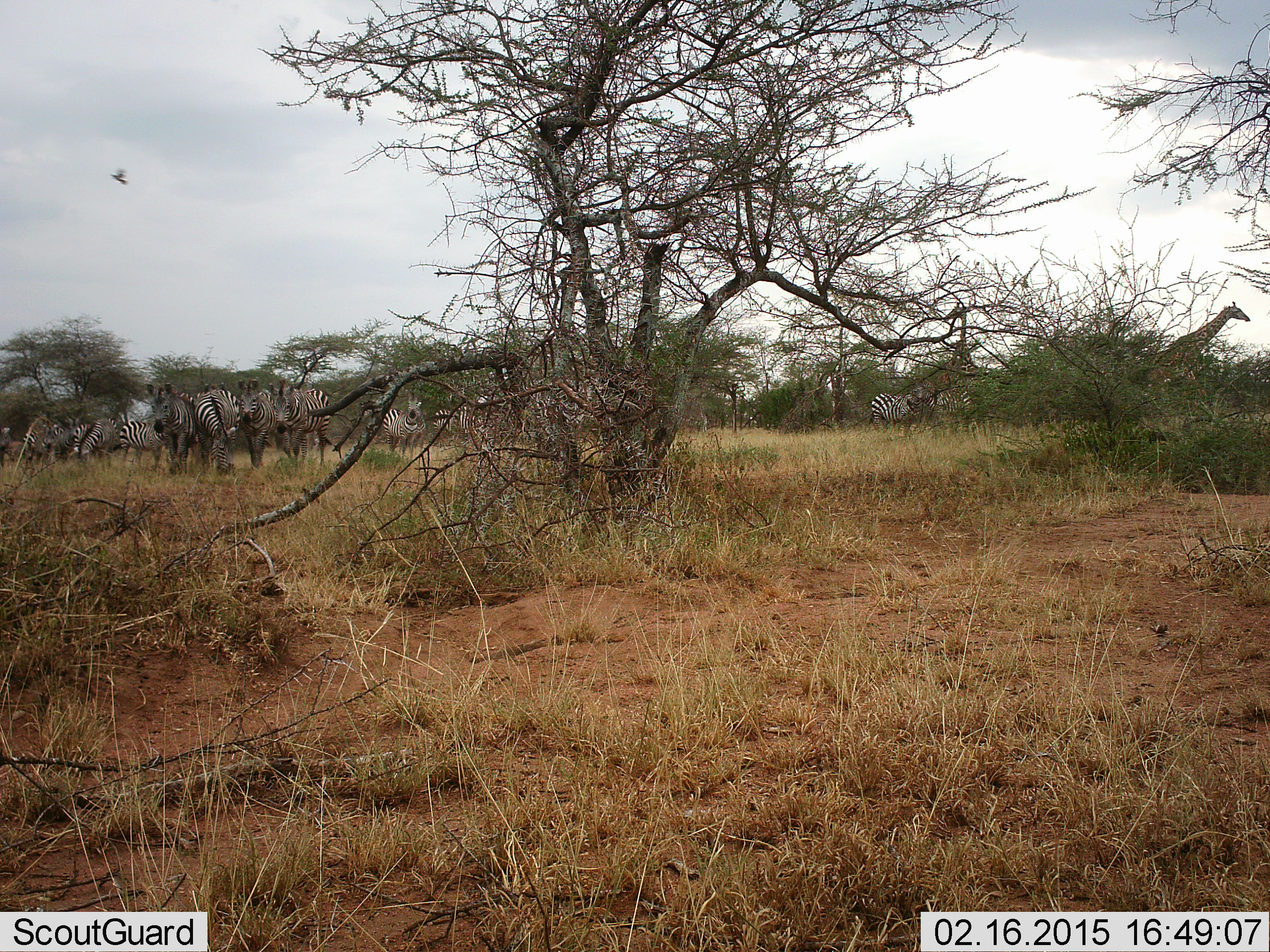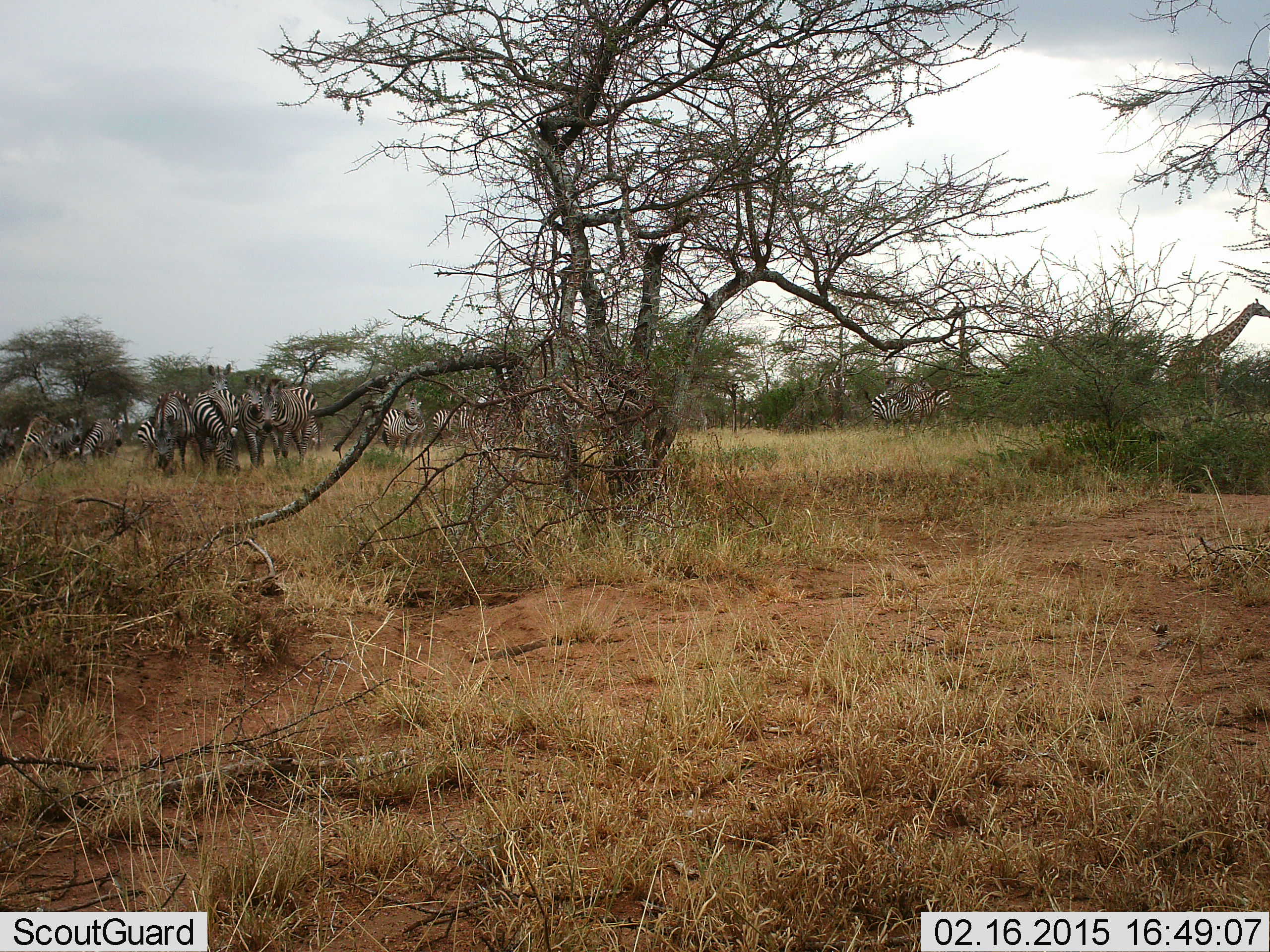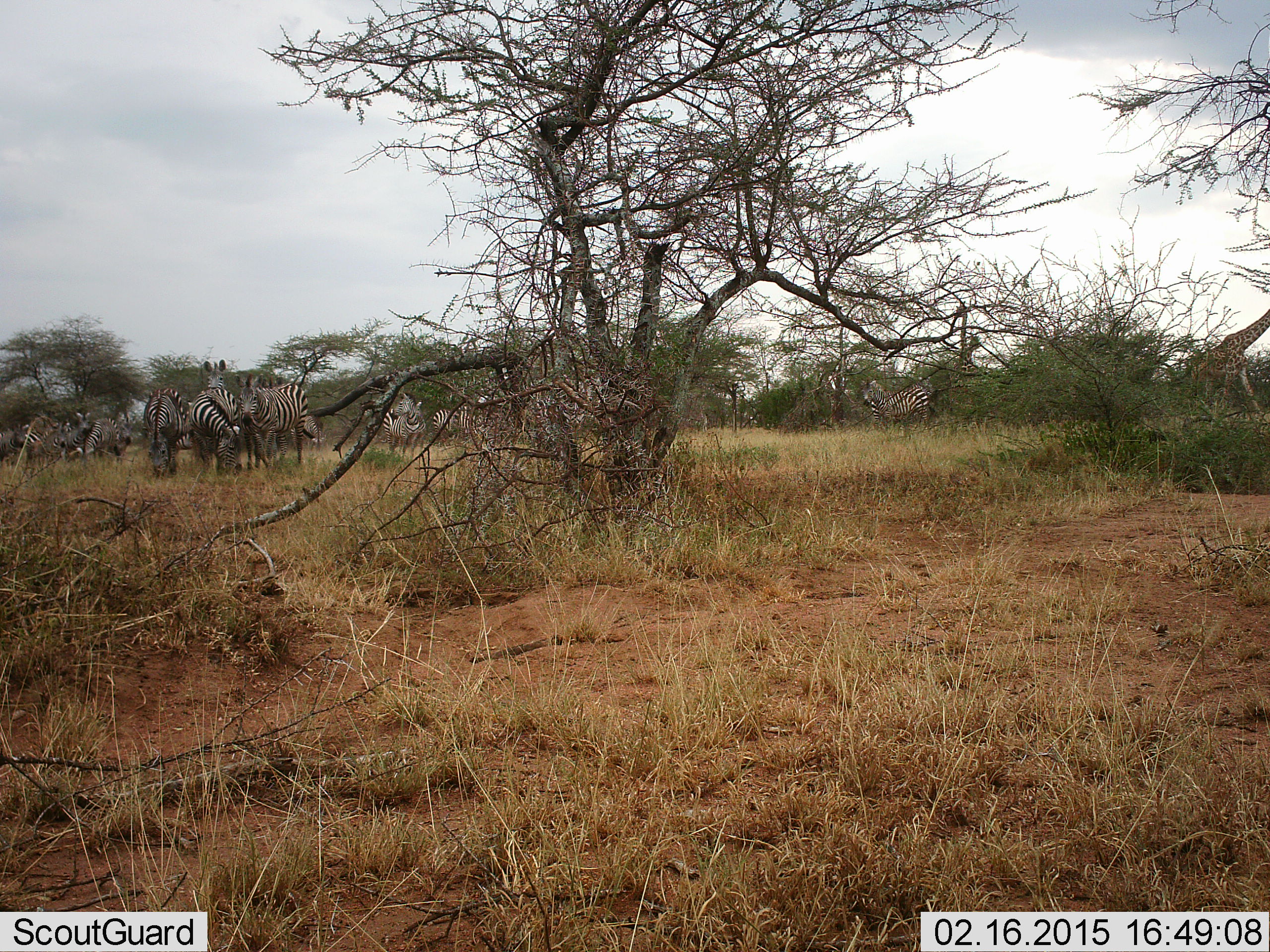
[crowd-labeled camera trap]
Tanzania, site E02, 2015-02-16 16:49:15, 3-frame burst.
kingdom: Animalia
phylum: Chordata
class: Mammalia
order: Artiodactyla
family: Giraffidae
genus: Giraffa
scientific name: Giraffa camelopardalis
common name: giraffe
Giraffe (Giraffa camelopardalis), count 2. Behavior (volunteer vote fractions): standing 36%, resting 0%, moving 100%, interacting 0%. Young present (vote fraction): 0%. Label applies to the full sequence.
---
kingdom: Animalia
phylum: Chordata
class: Mammalia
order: Perissodactyla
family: Equidae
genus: Equus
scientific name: Equus quagga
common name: plains zebra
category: zebra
Zebra (plains zebra) (Equus quagga), count 11-50. Behavior (volunteer vote fractions): standing 50%, resting 14%, moving 43%, interacting 14%. Young present (vote fraction): 0%. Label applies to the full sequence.